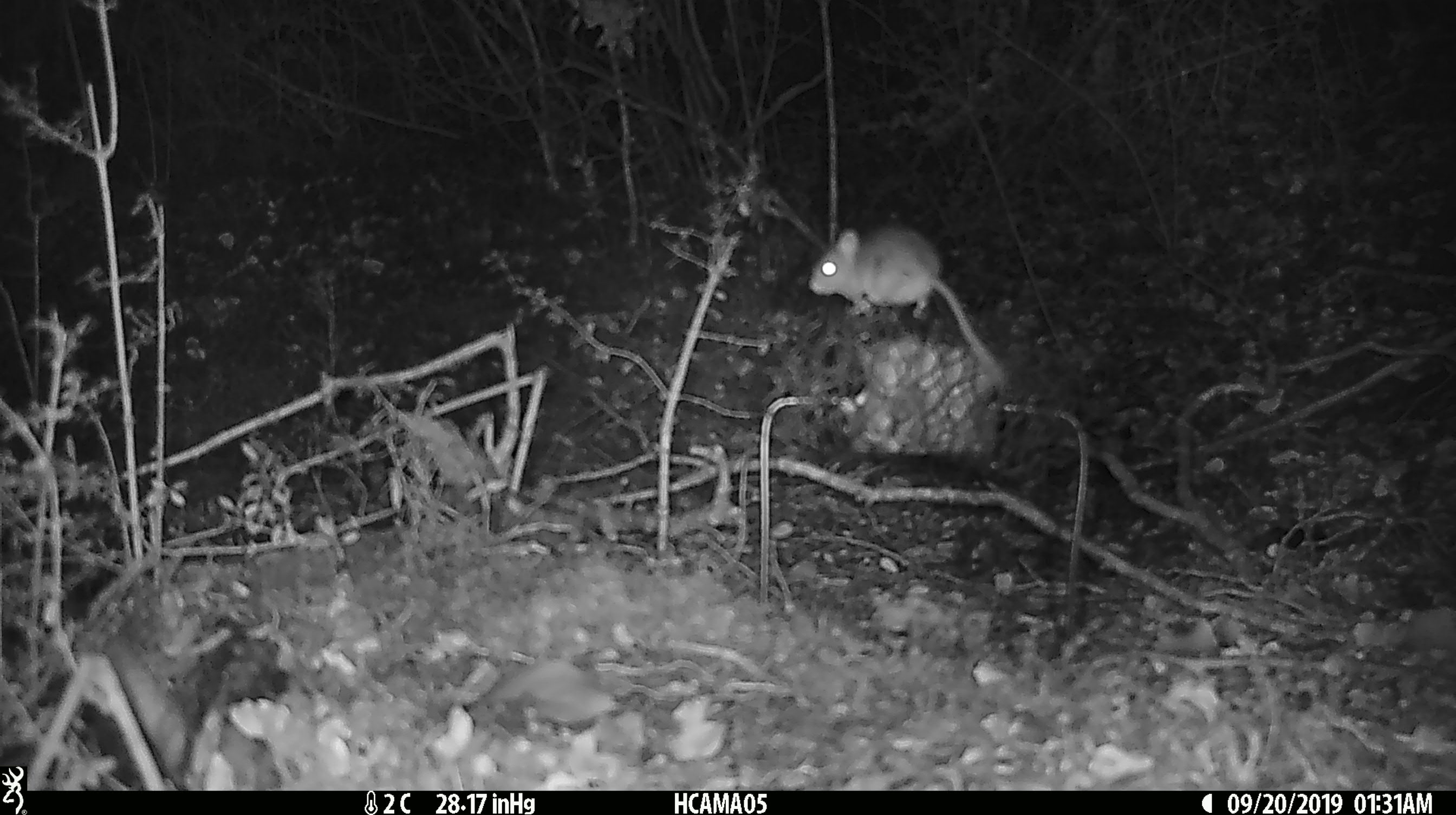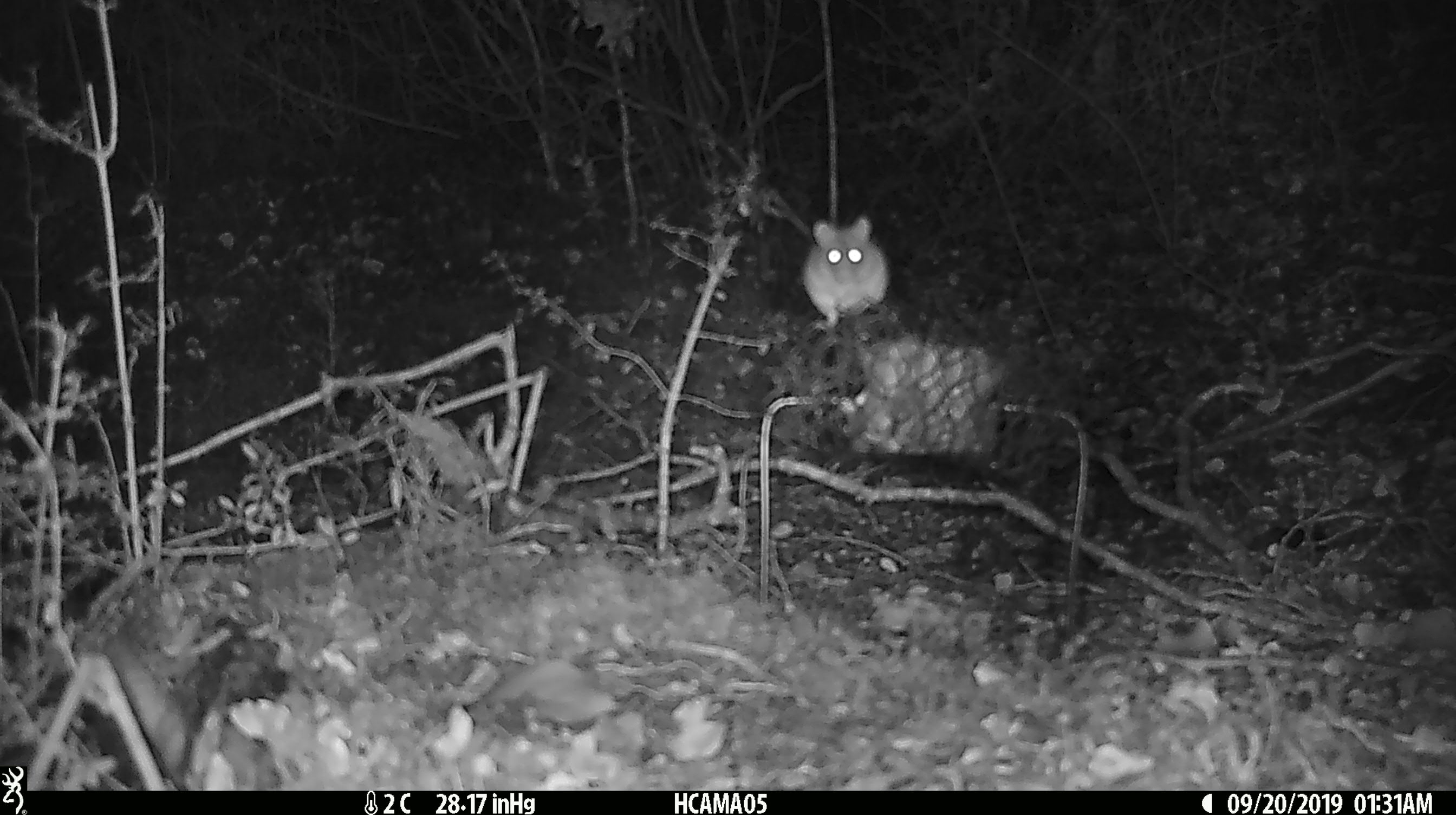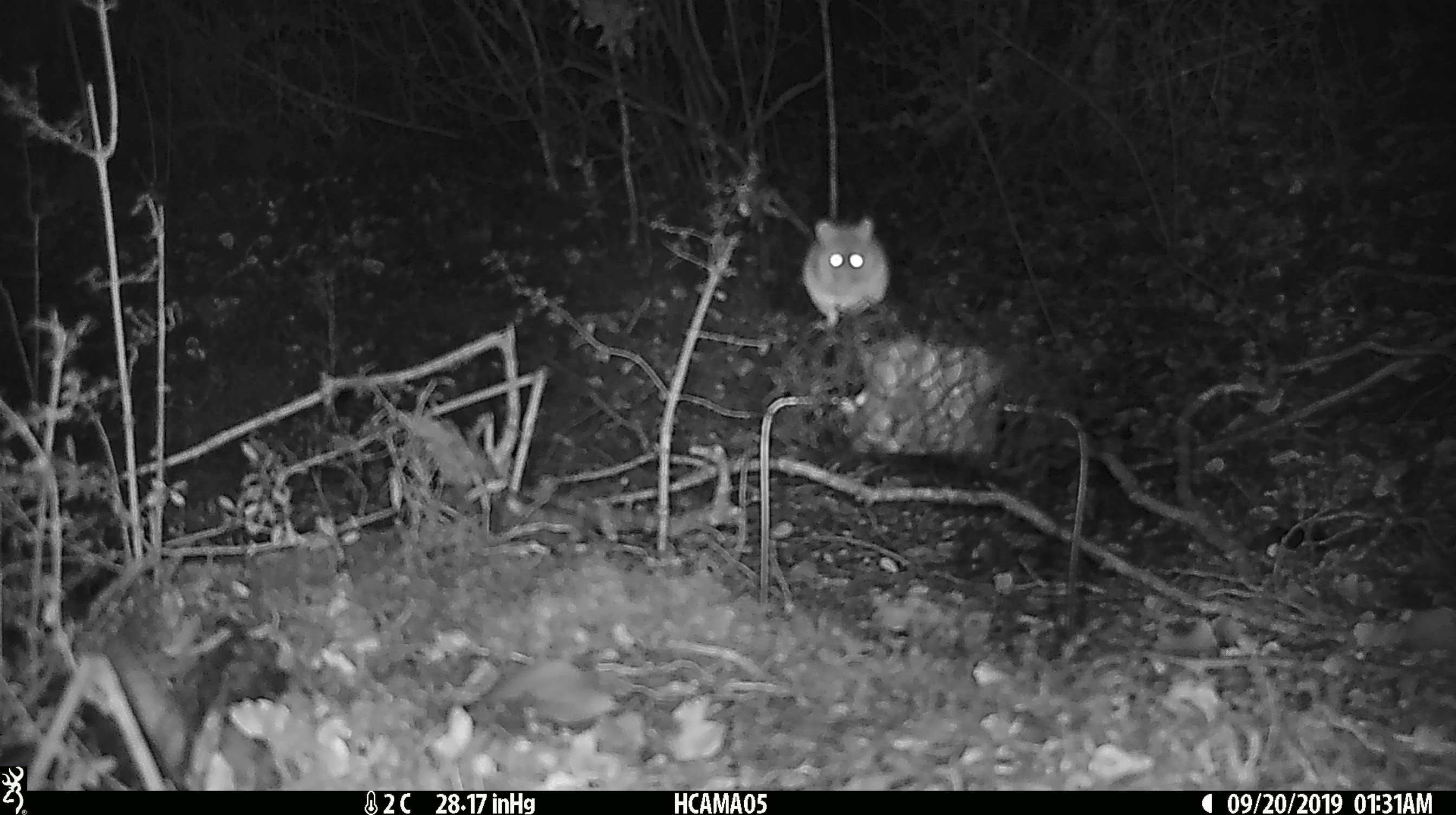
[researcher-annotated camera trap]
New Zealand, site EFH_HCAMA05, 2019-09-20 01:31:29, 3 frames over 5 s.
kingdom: Animalia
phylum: Chordata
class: Mammalia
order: Rodentia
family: Muridae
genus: Mus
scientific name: Mus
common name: mouse